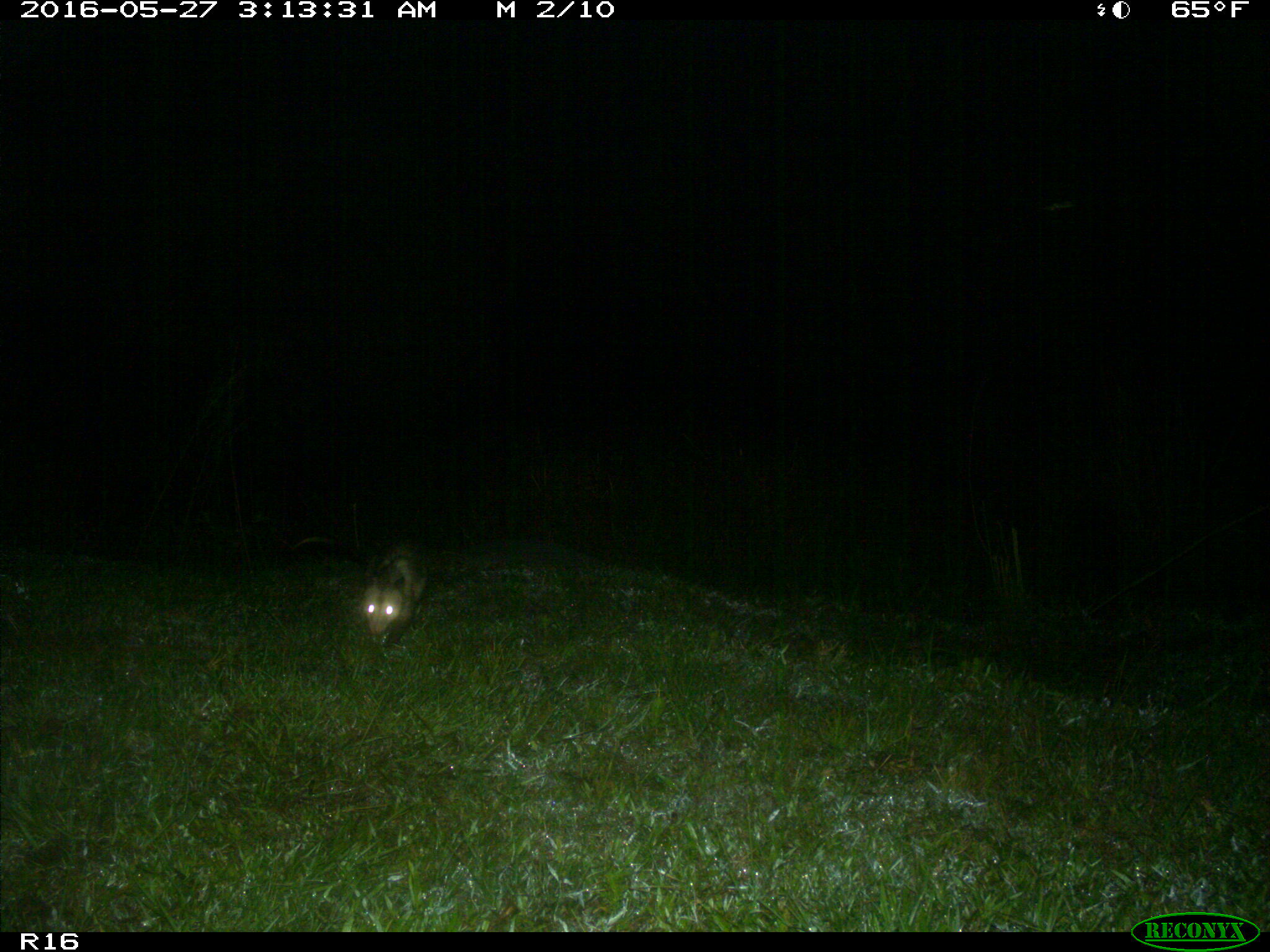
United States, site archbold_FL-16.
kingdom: Animalia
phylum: Chordata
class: Mammalia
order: Didelphimorphia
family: Didelphidae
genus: Didelphis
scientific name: Didelphis virginiana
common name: virginia opossum